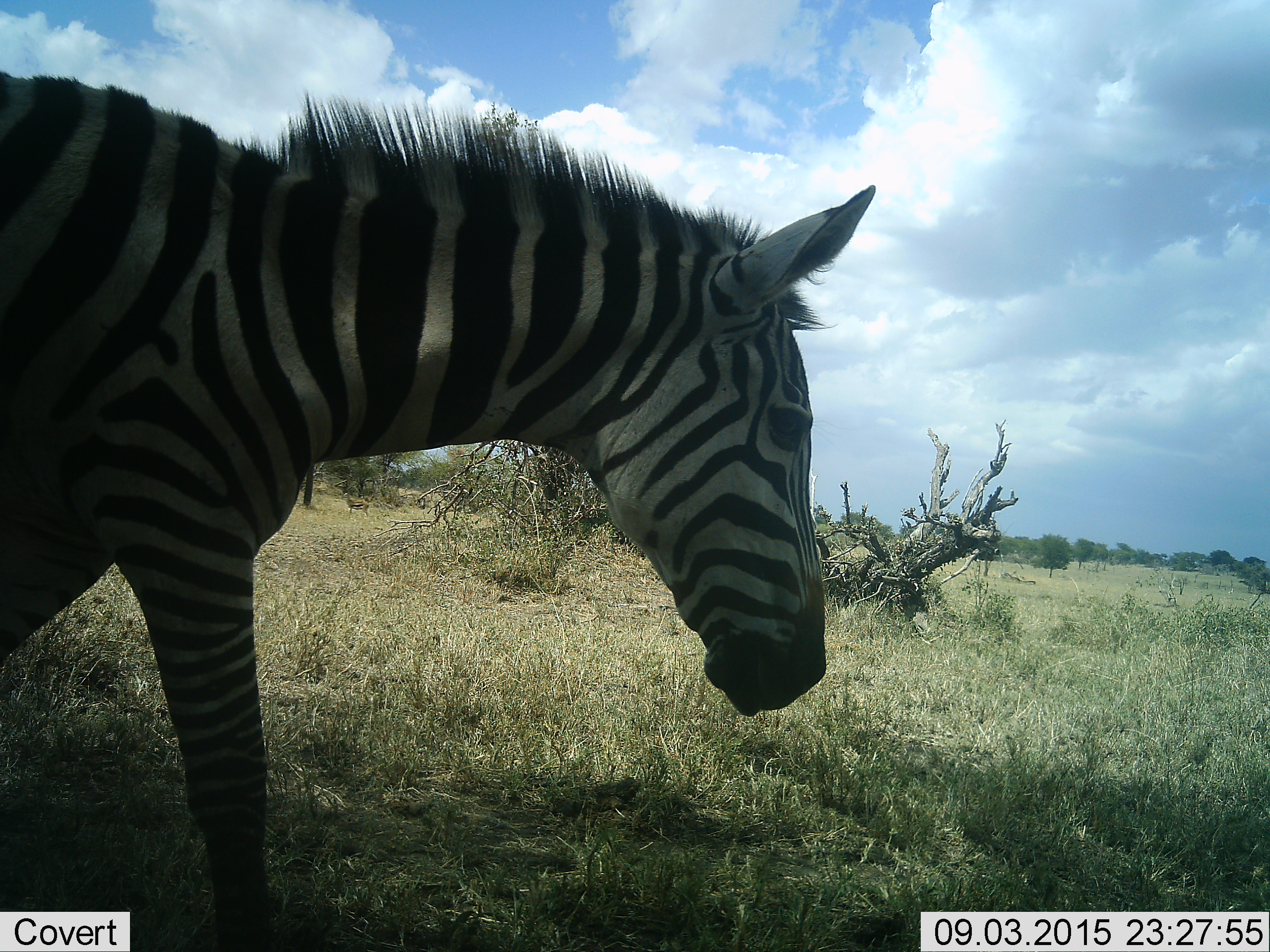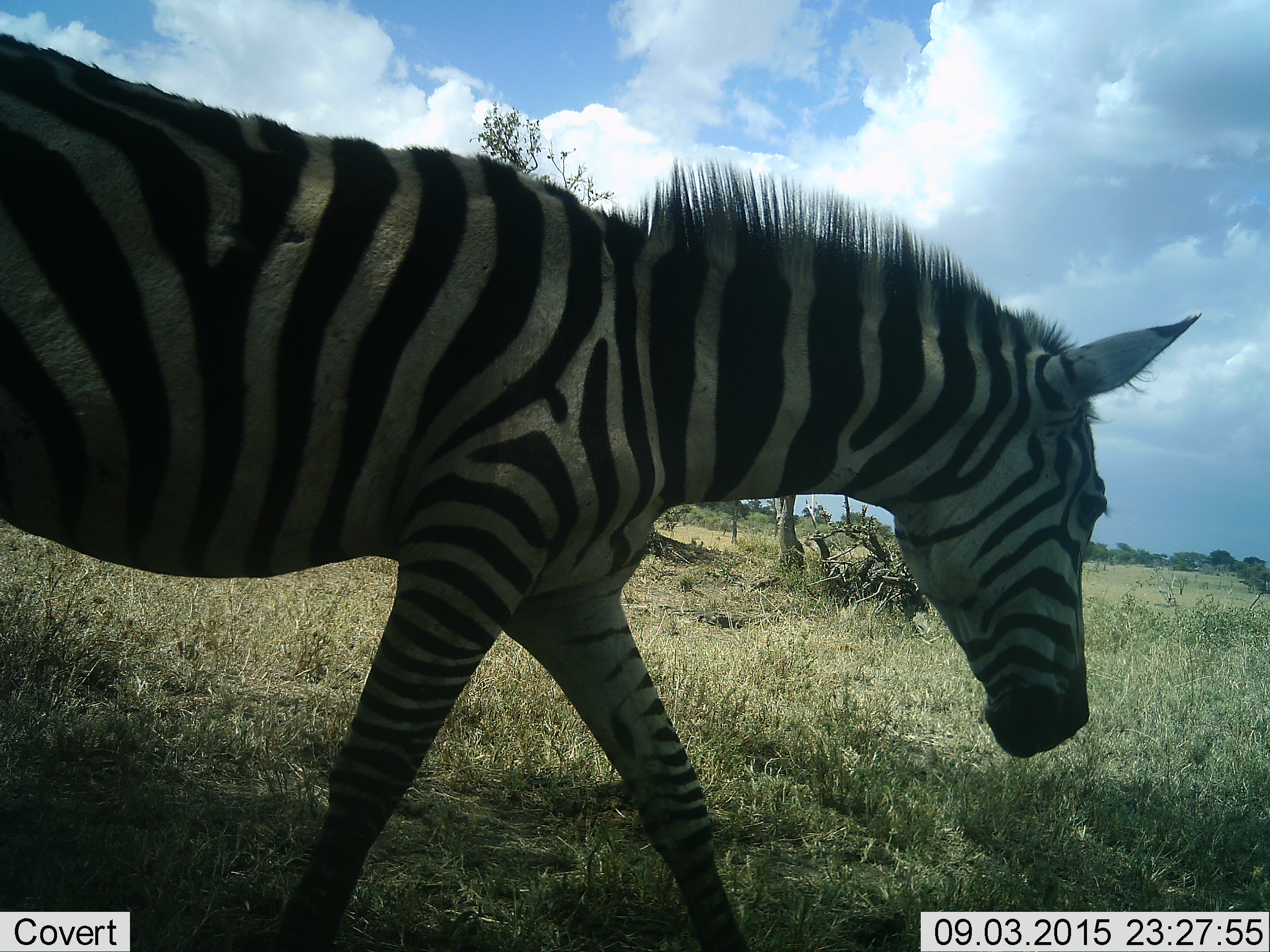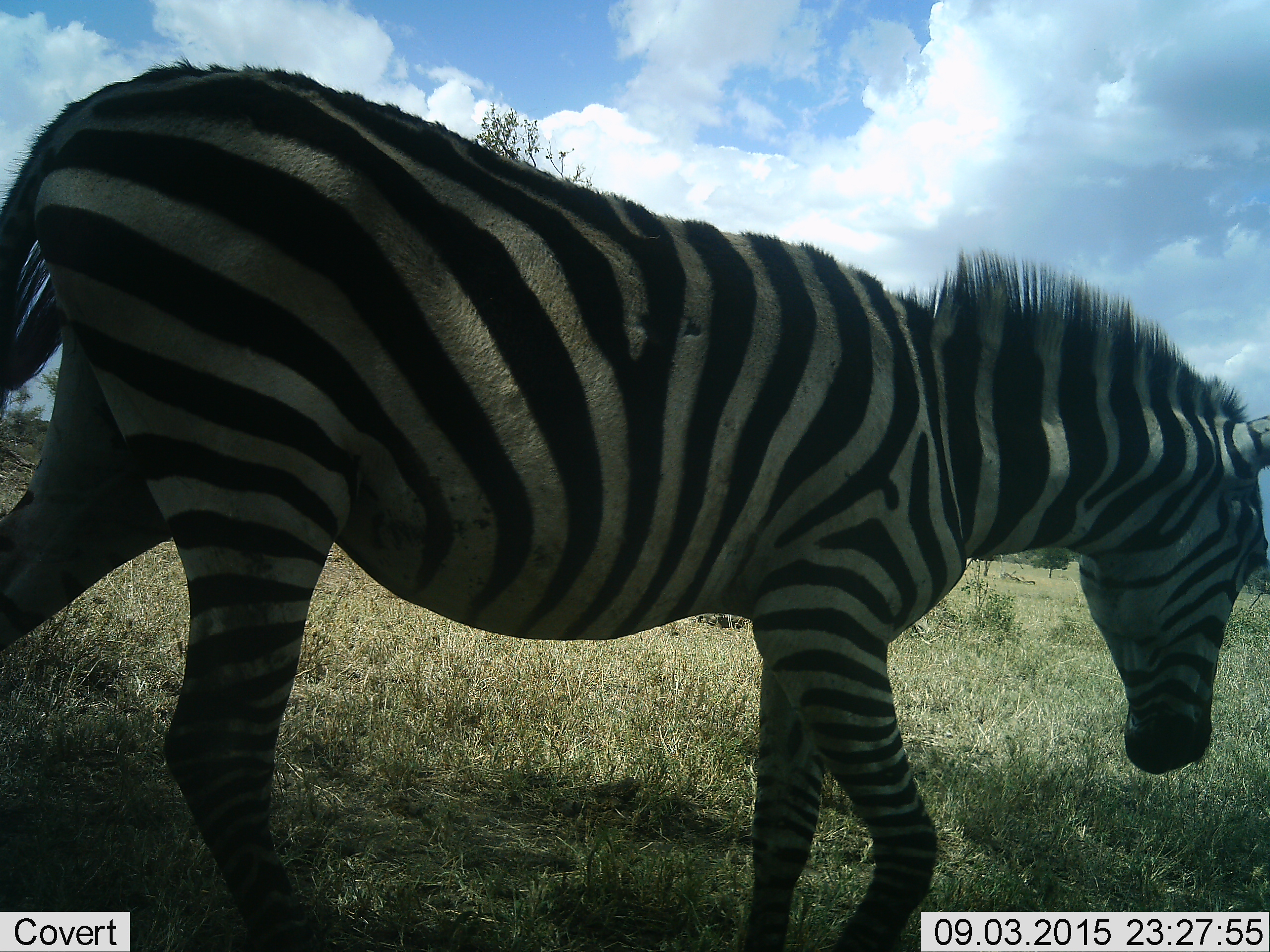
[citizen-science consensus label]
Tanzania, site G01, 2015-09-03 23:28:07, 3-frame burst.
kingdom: Animalia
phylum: Chordata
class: Mammalia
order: Perissodactyla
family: Equidae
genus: Equus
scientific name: Equus quagga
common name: plains zebra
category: zebra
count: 1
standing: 6%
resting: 0%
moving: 94%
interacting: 0%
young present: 6%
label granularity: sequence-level